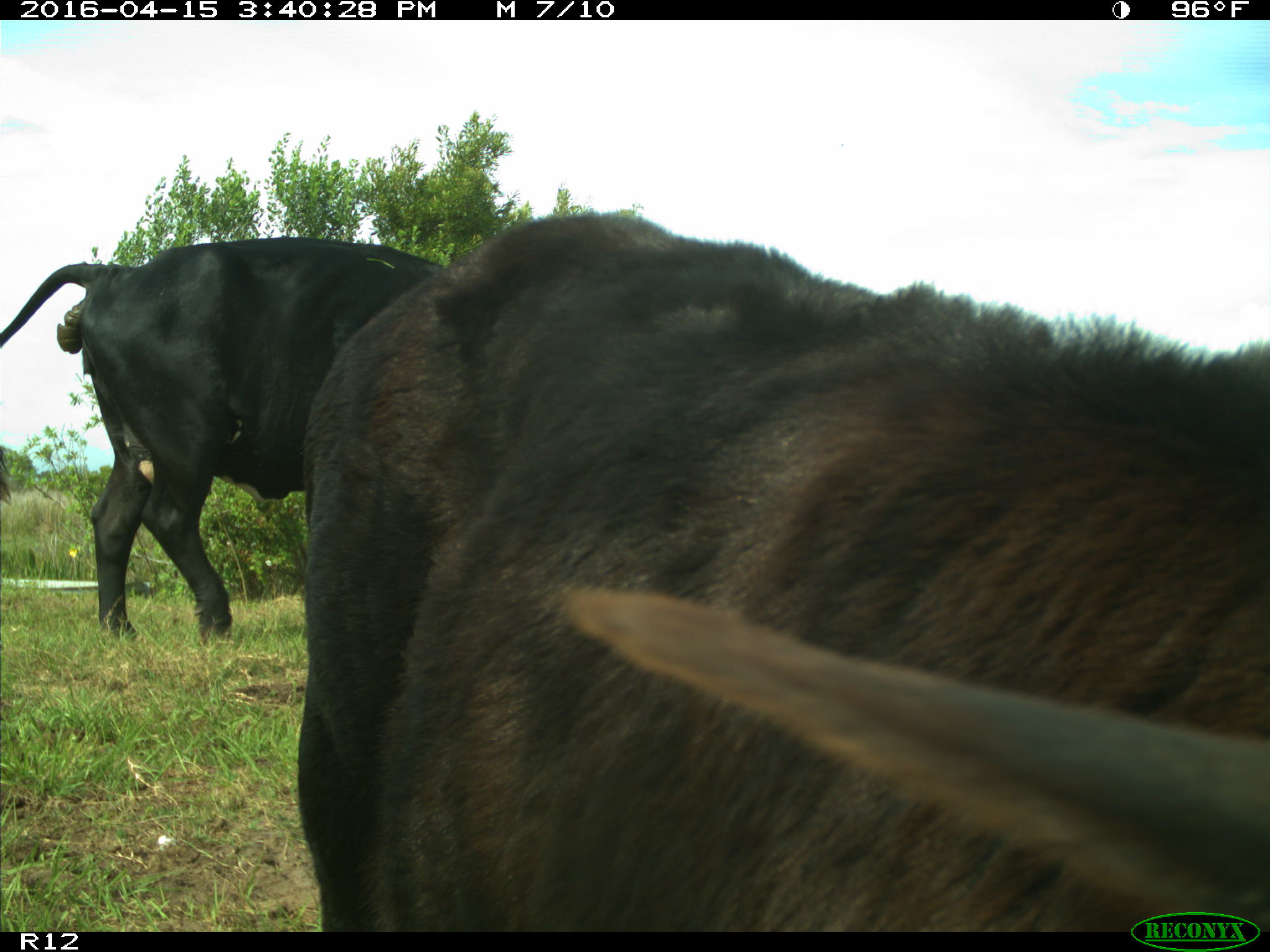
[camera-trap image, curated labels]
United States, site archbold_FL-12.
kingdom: Animalia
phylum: Chordata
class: Mammalia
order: Artiodactyla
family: Bovidae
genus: Bos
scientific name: Bos taurus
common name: domestic cow